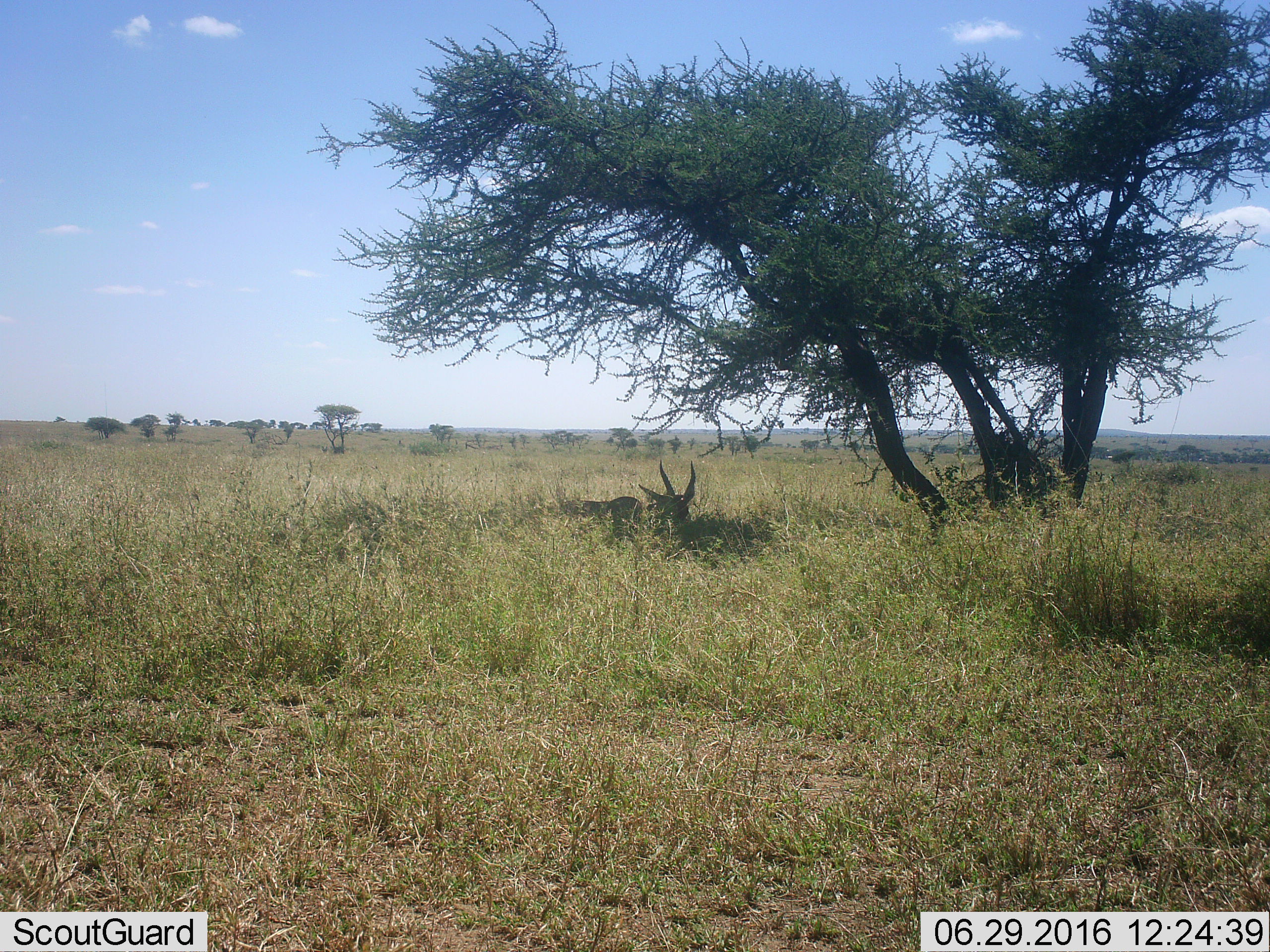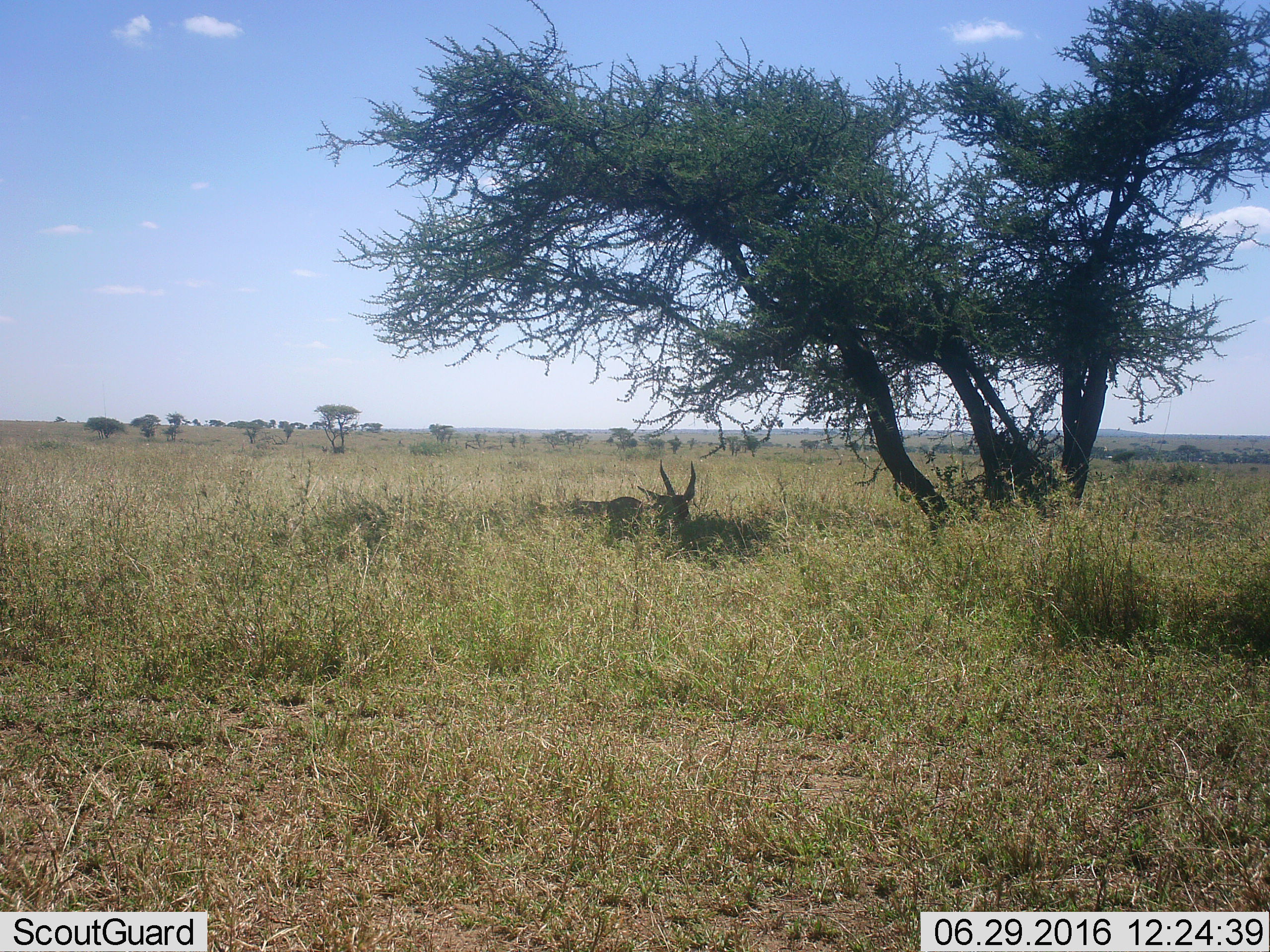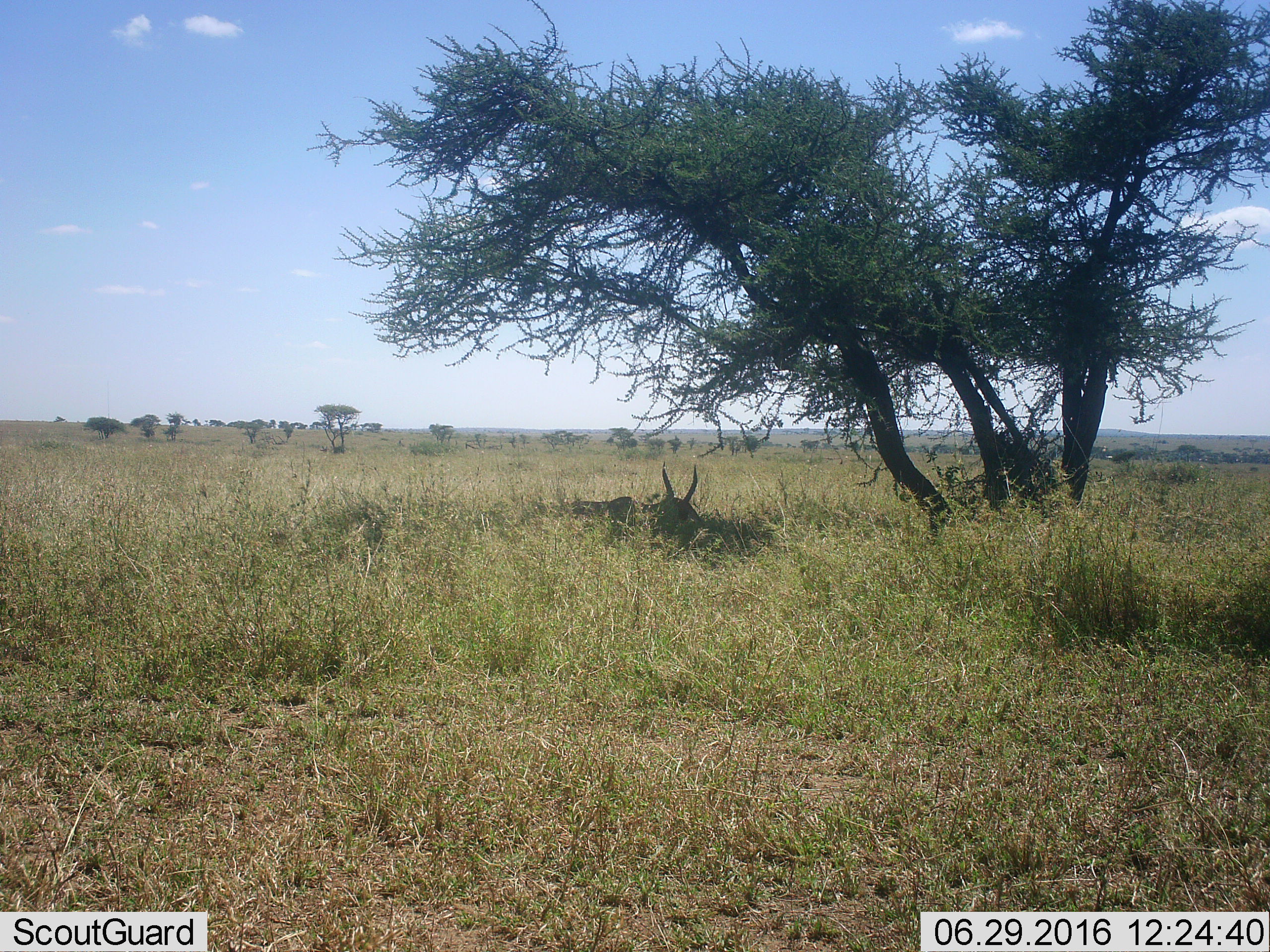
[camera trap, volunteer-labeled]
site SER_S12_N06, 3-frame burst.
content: unidentified animal